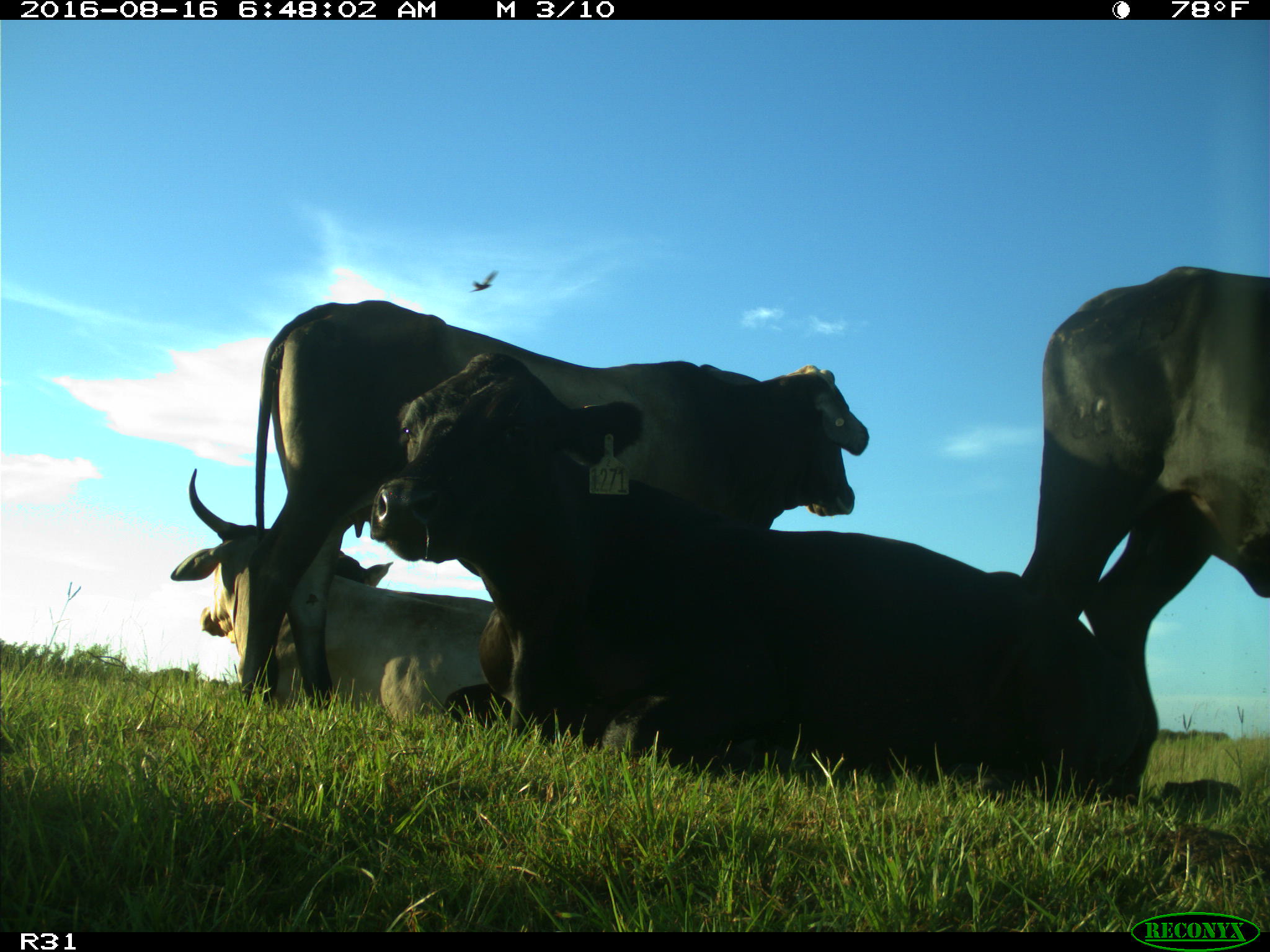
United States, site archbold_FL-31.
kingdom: Animalia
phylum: Chordata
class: Mammalia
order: Artiodactyla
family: Bovidae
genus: Bos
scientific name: Bos taurus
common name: domestic cow